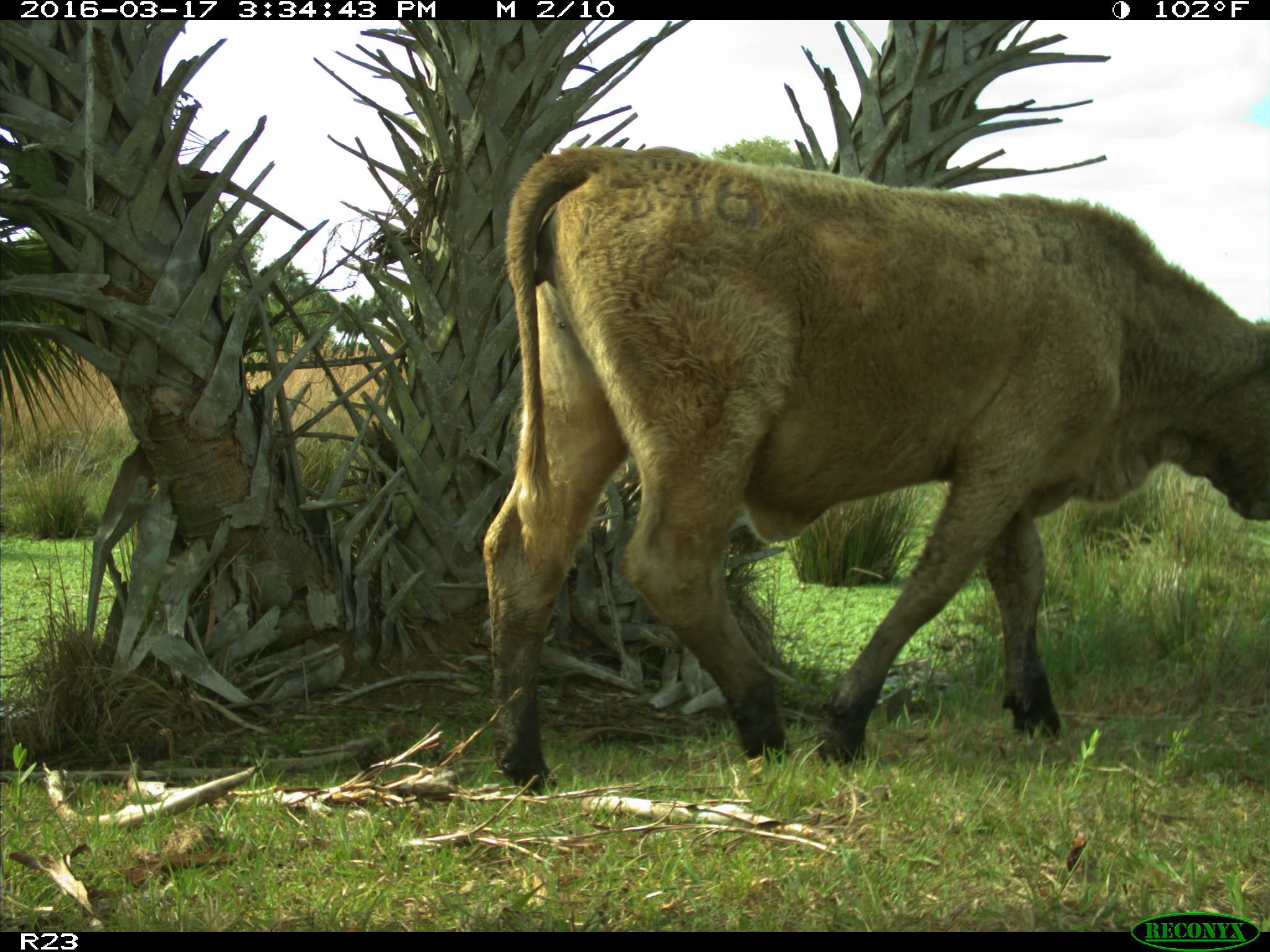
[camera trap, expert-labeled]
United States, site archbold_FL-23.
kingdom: Animalia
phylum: Chordata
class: Mammalia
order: Artiodactyla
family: Bovidae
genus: Bos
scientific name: Bos taurus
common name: domestic cow